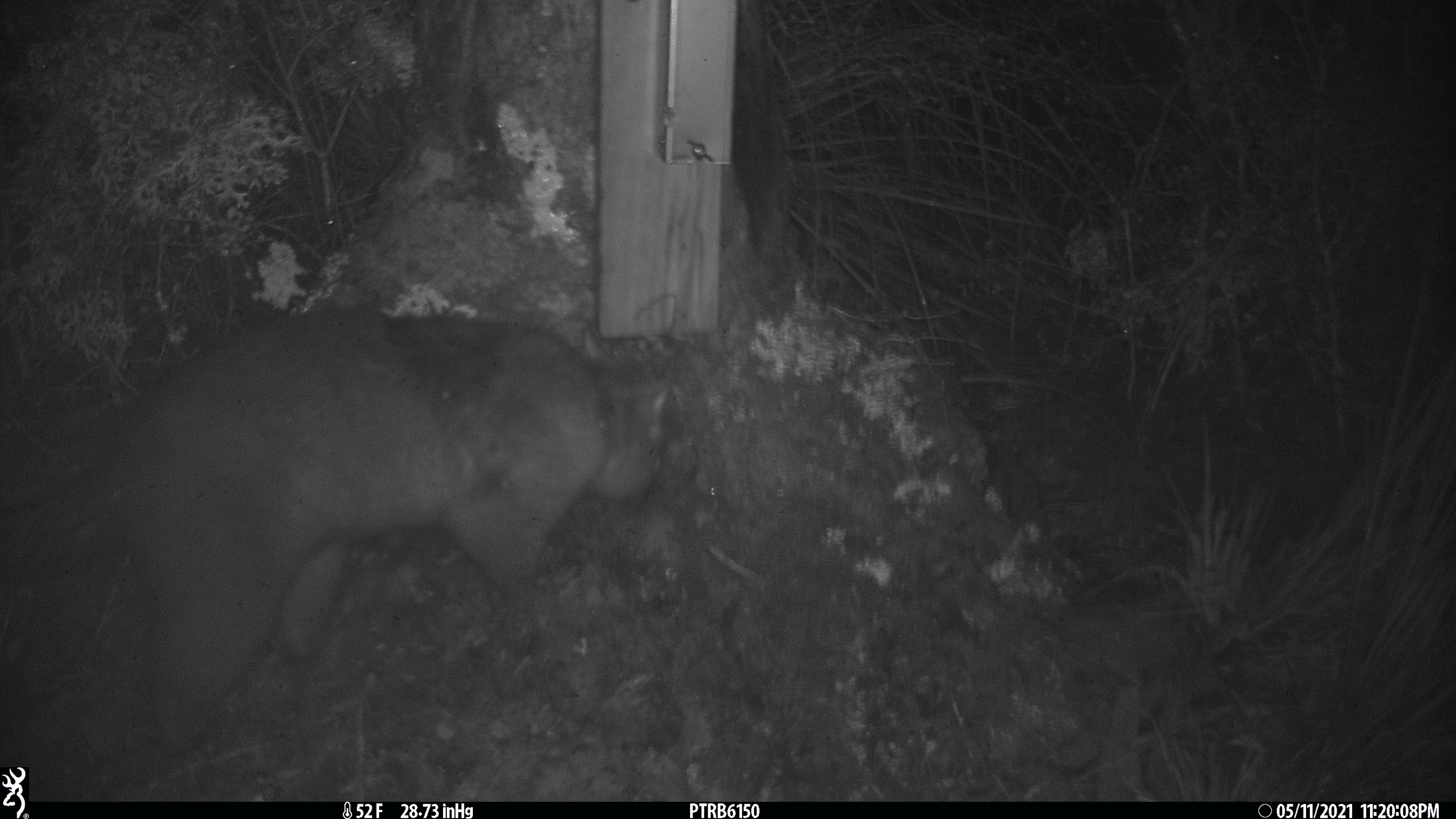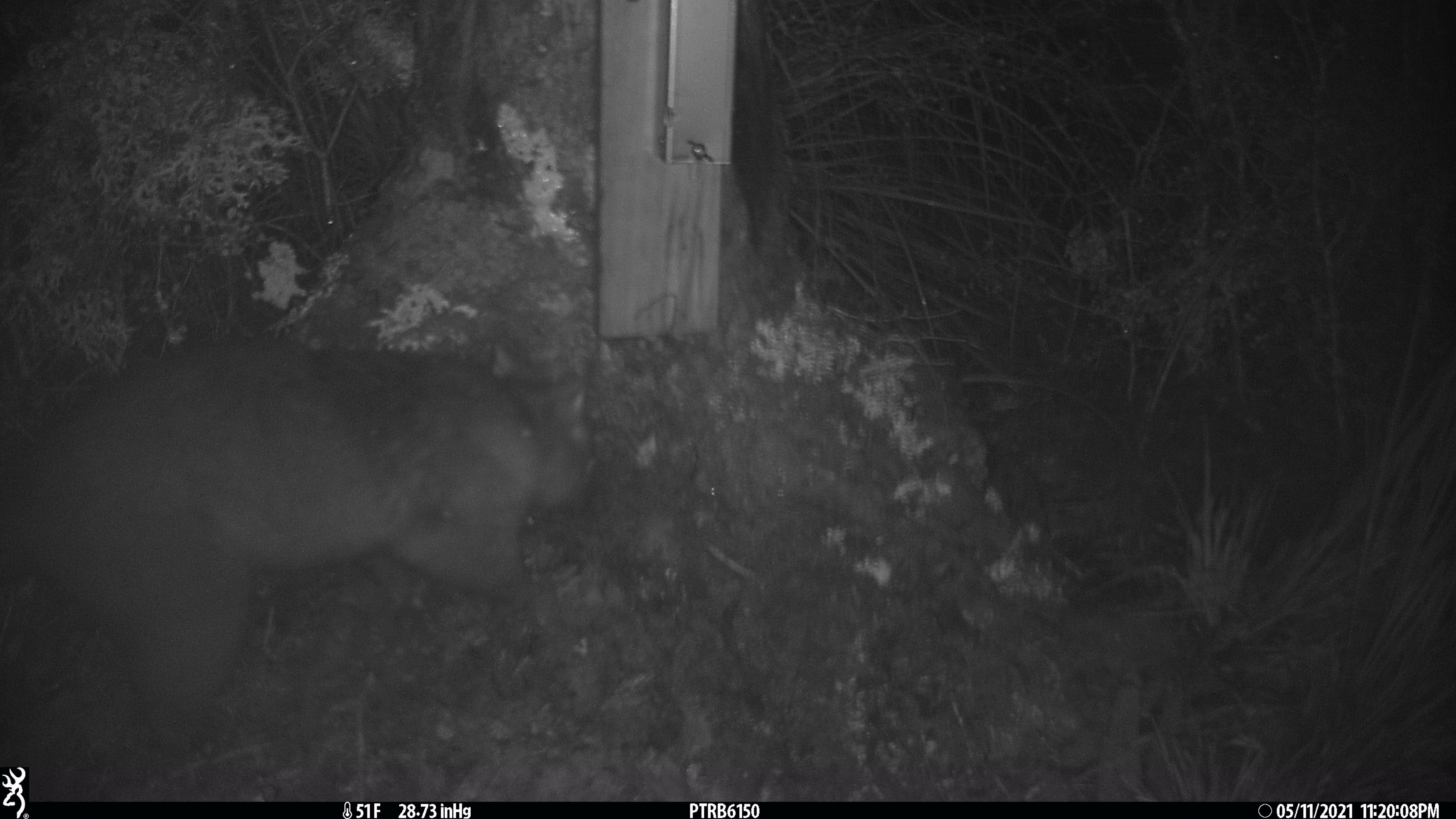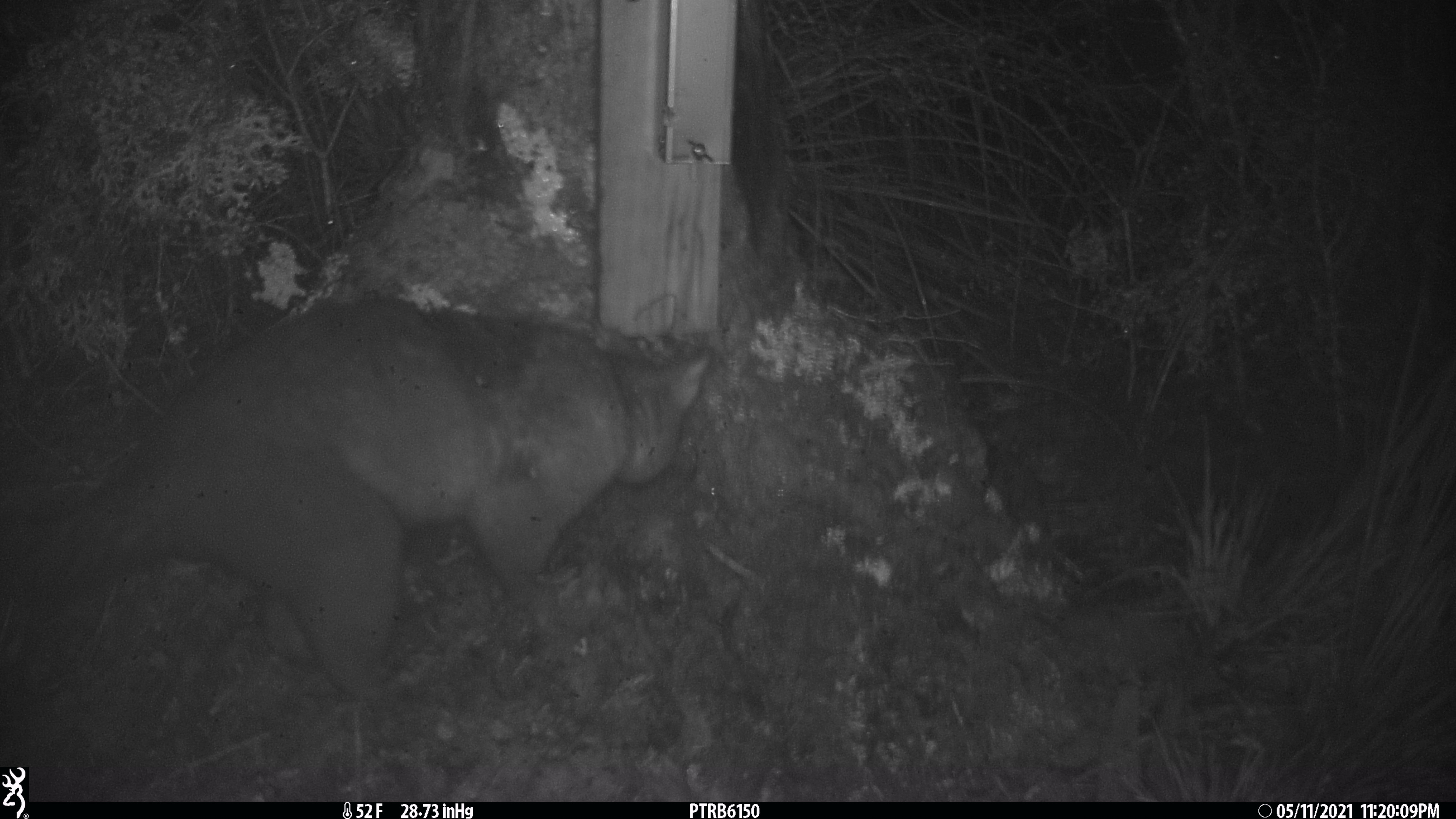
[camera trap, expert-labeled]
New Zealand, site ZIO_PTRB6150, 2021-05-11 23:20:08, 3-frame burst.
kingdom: Animalia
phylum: Chordata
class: Mammalia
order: Diprotodontia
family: Phalangeridae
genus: Trichosurus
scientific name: Trichosurus vulpecula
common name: common brushtail possum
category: possum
Possum (common brushtail possum) (Trichosurus vulpecula).